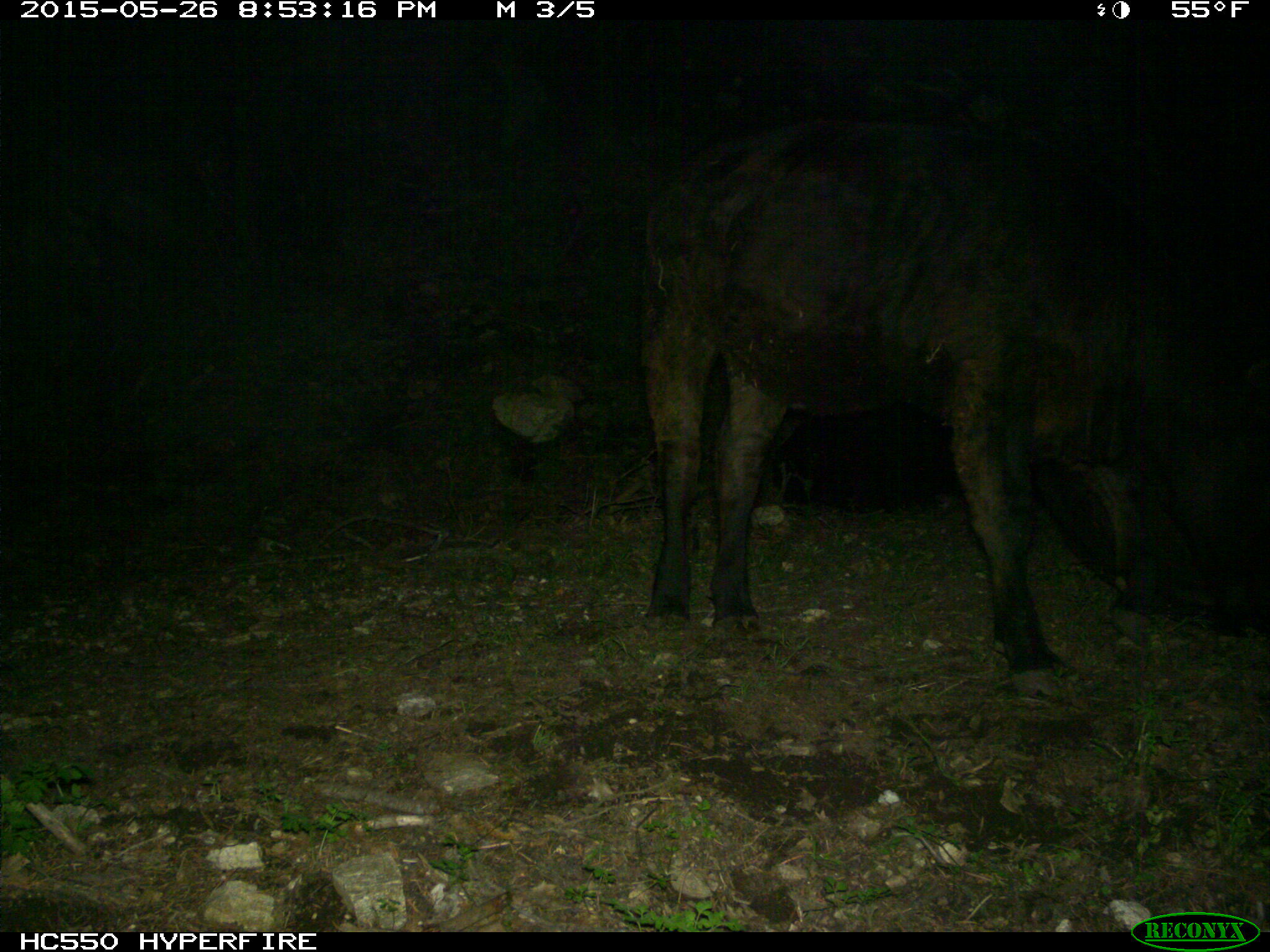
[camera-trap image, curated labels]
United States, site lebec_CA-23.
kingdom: Animalia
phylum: Chordata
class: Mammalia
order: Artiodactyla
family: Bovidae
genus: Bos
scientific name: Bos taurus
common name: domestic cow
Bos taurus (domestic cow).